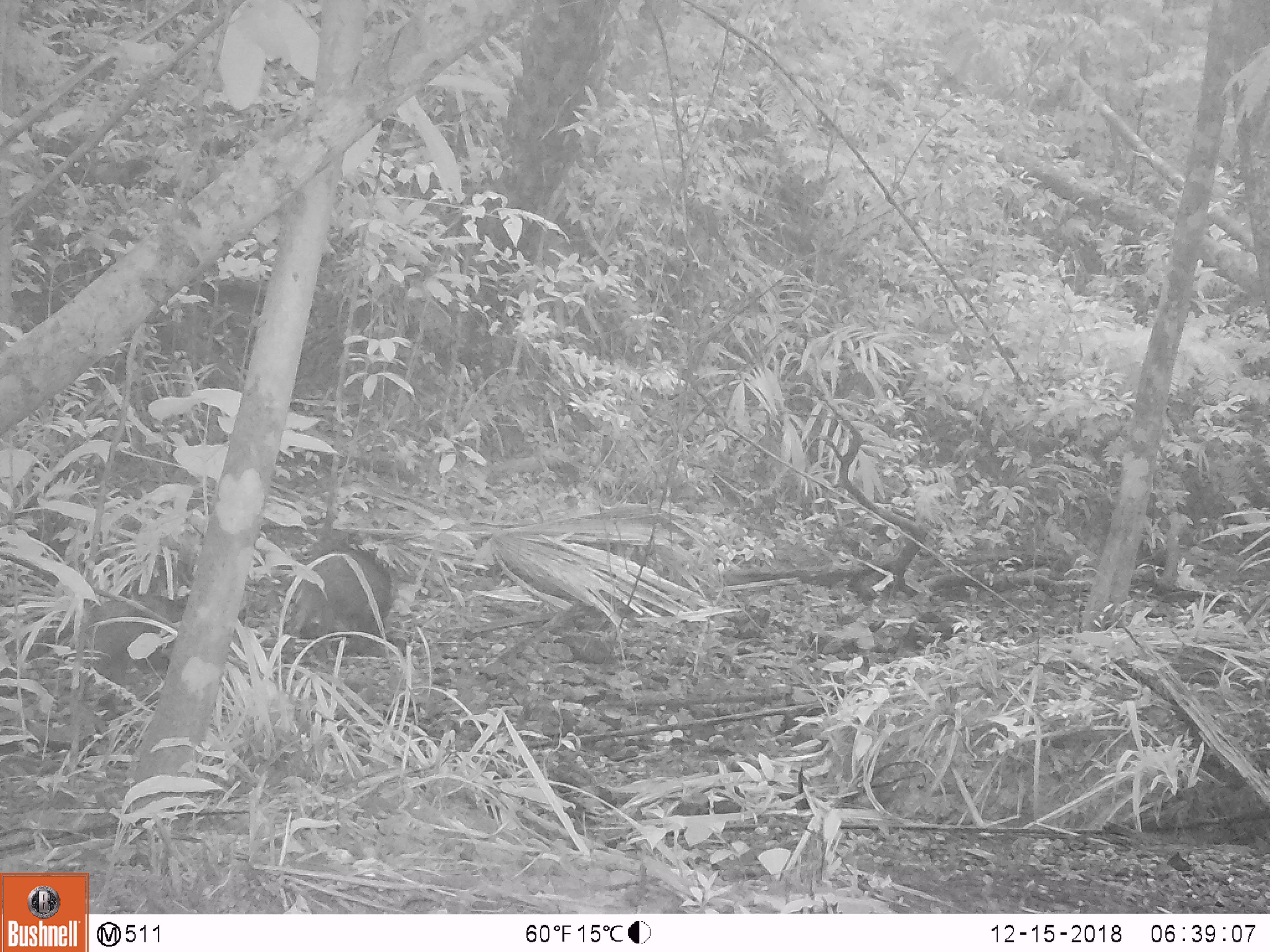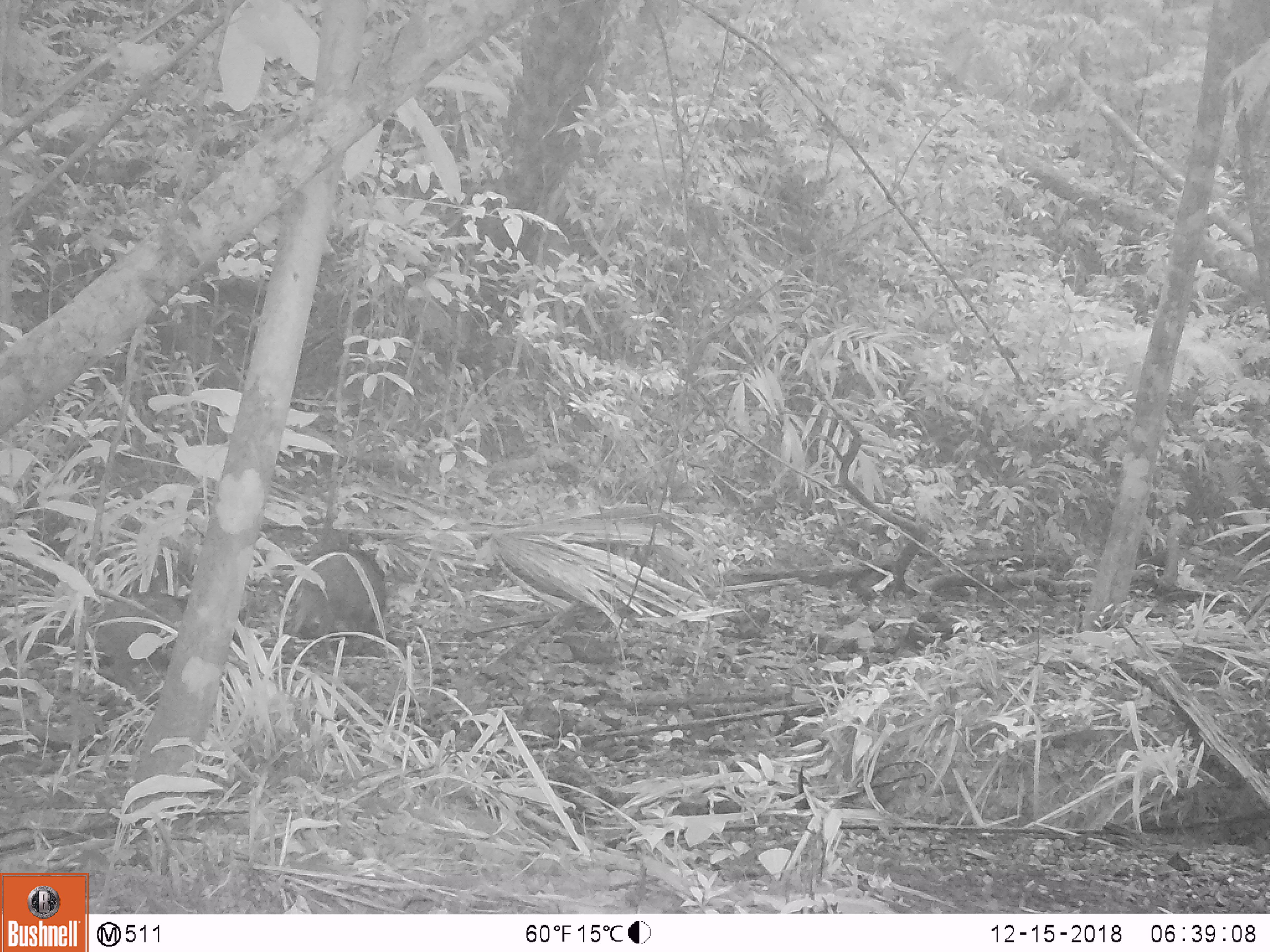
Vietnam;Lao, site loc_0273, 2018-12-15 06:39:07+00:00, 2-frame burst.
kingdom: Animalia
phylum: Chordata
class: Mammalia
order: Artiodactyla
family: Suidae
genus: Sus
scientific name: Sus scrofa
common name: eurasian wild pig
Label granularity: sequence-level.